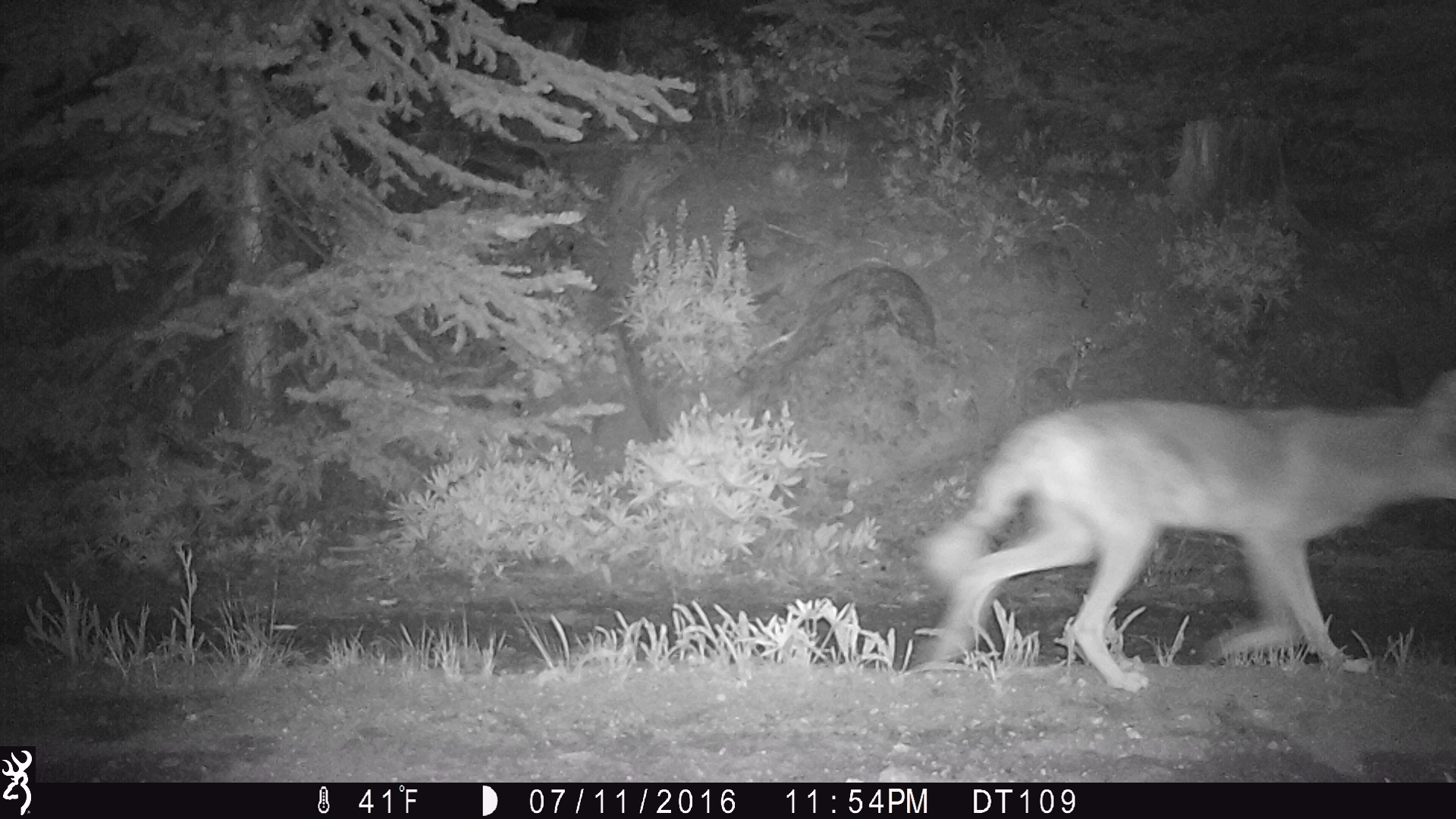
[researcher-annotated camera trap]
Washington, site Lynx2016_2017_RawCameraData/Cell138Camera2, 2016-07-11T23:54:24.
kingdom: Animalia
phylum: Chordata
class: Mammalia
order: Carnivora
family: Canidae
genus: Canis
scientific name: Canis latrans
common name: coyote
Canis latrans (coyote). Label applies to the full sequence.